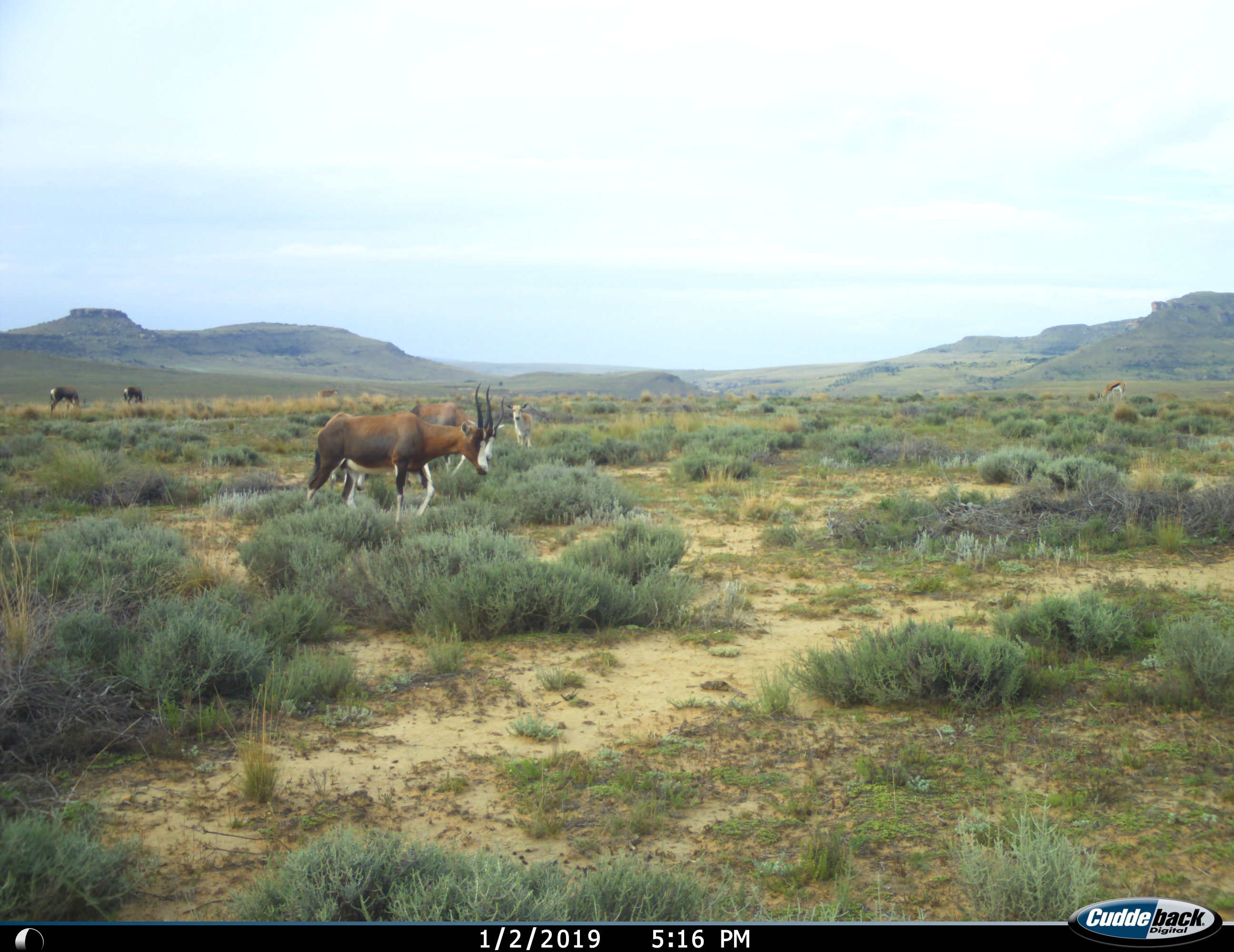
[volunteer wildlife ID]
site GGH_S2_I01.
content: unidentified animal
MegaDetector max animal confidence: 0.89